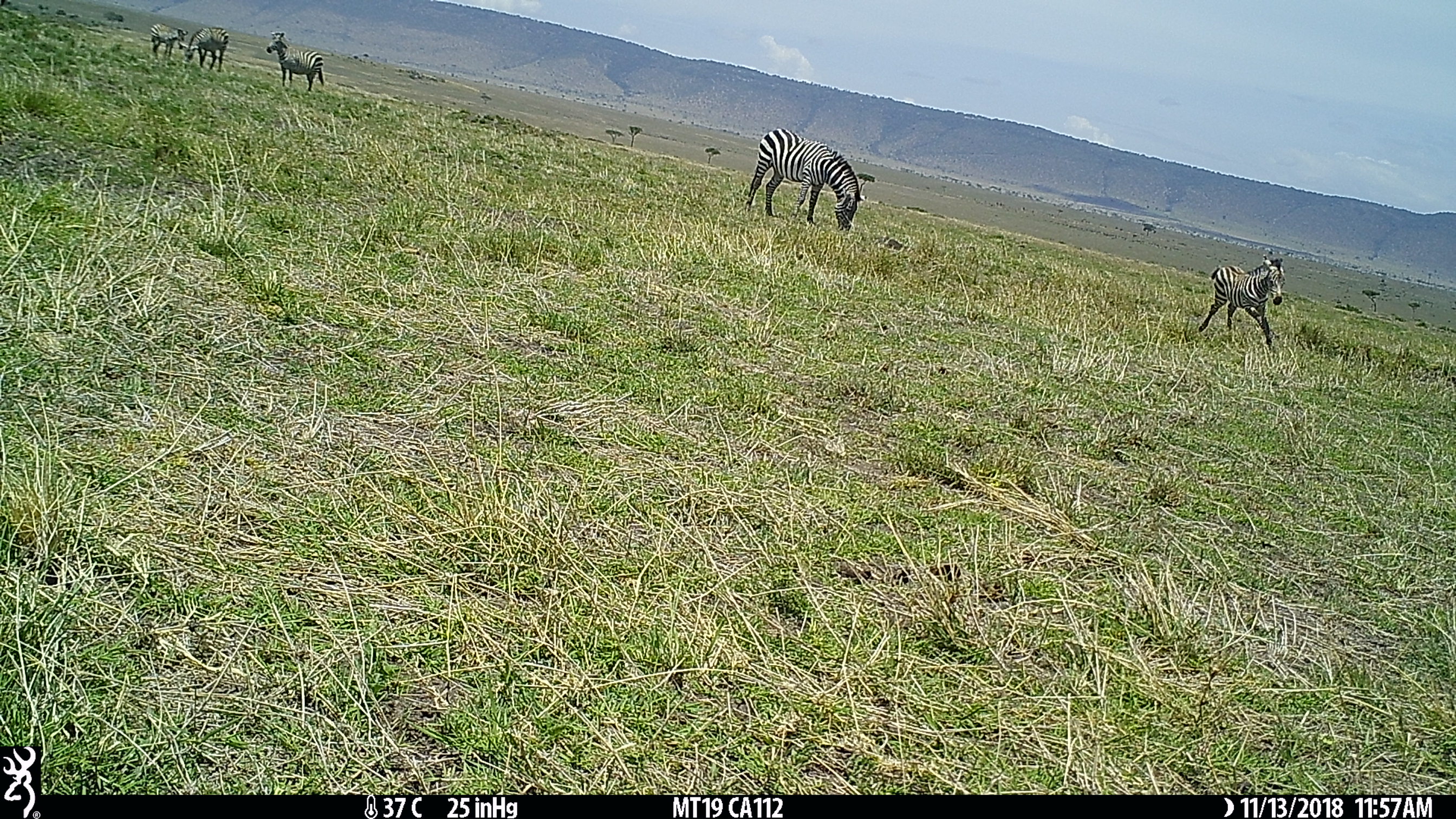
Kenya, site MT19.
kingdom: Animalia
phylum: Chordata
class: Mammalia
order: Perissodactyla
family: Equidae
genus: Equus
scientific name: Equus quagga burchellii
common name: burchell's zebra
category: zebra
Zebra (burchell's zebra) (Equus quagga burchellii).